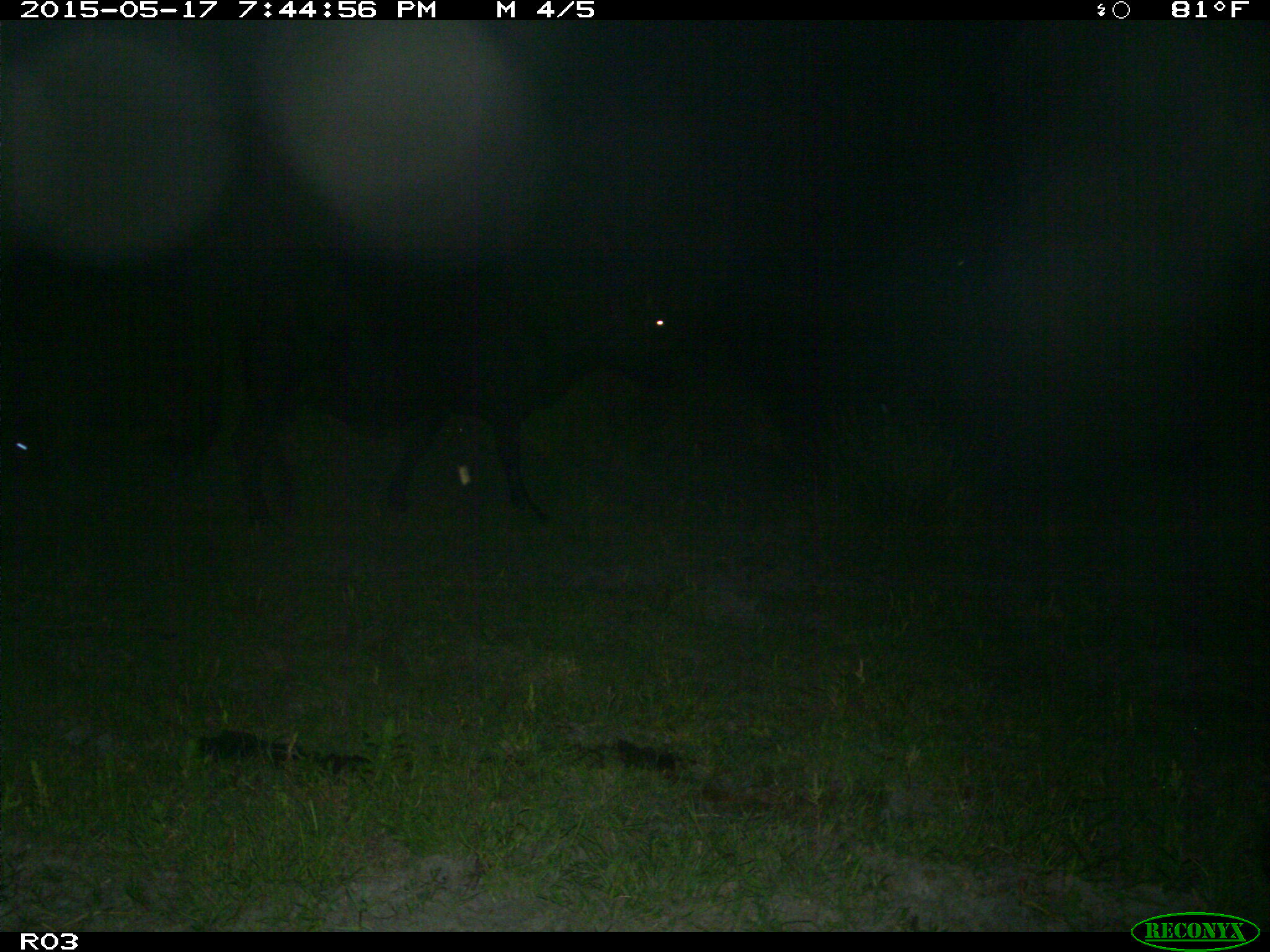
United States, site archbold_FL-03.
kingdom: Animalia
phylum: Chordata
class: Mammalia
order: Artiodactyla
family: Bovidae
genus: Bos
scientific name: Bos taurus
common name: domestic cow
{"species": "Bos taurus (domestic cow)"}